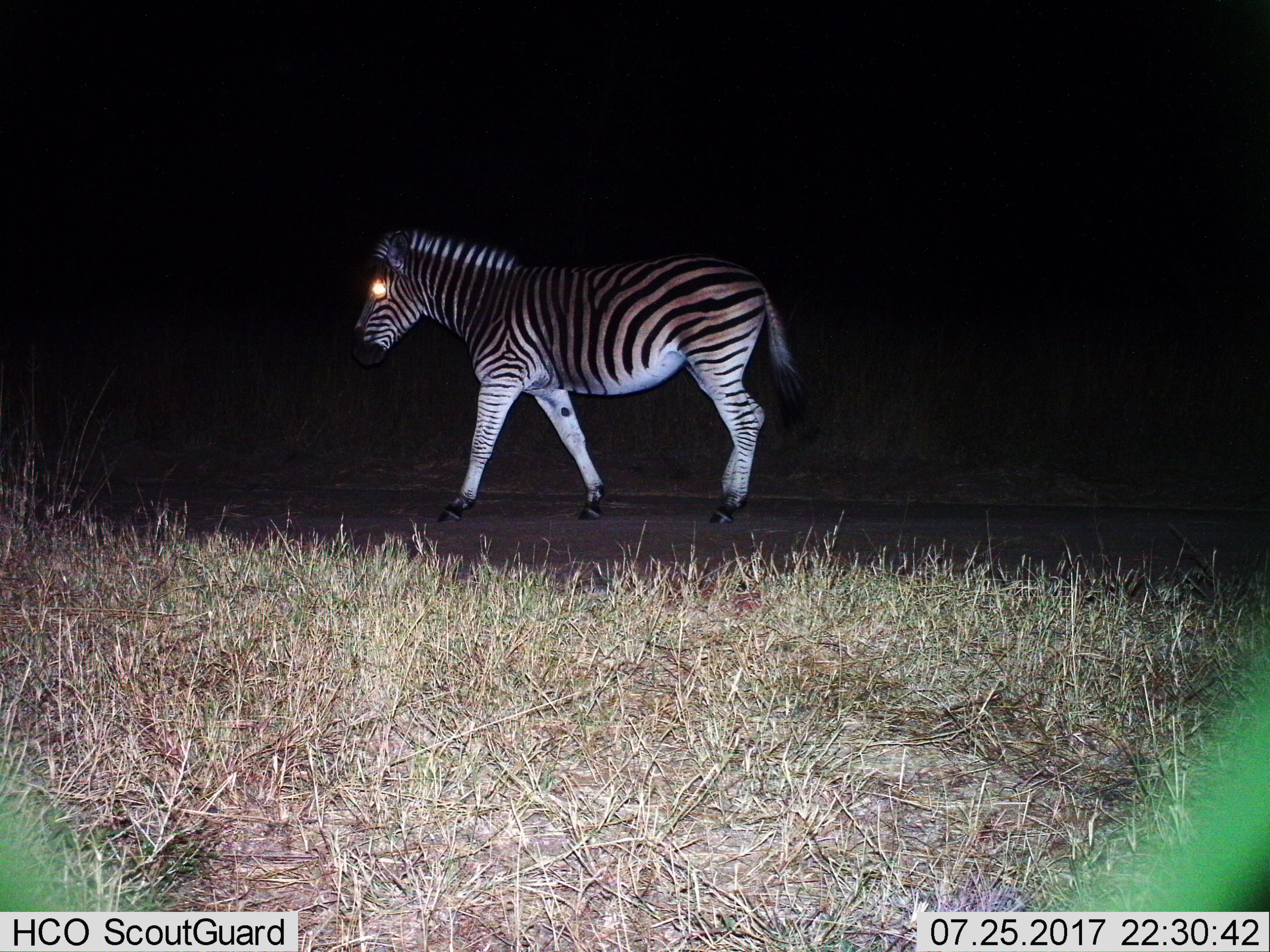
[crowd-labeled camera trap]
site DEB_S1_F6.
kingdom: Animalia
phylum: Chordata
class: Mammalia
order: Perissodactyla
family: Equidae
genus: Equus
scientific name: Equus quagga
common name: plains zebra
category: zebraplains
Zebraplains (plains zebra) (Equus quagga), count 1. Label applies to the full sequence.